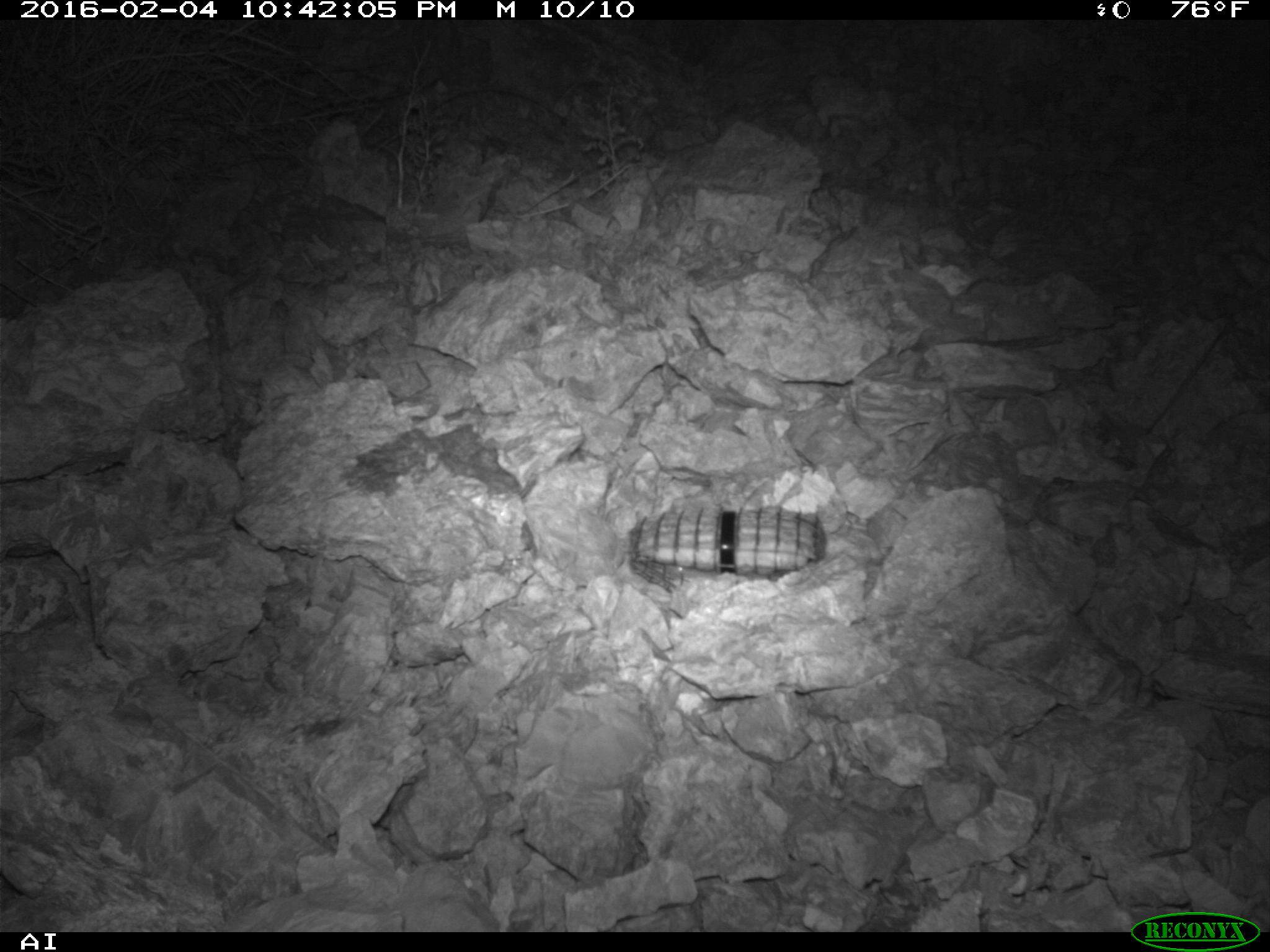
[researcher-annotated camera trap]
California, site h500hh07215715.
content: no animal present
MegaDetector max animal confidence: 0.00